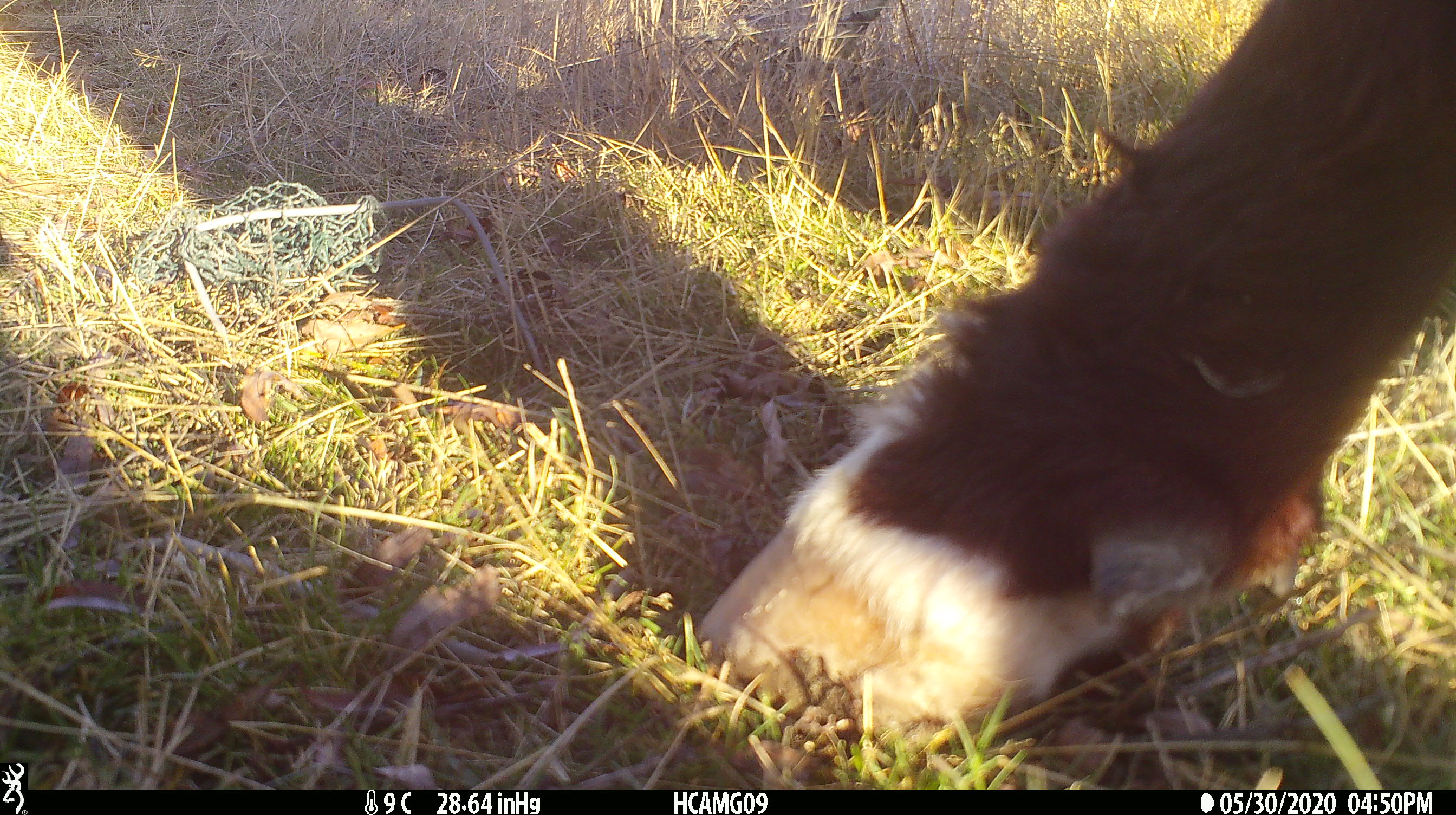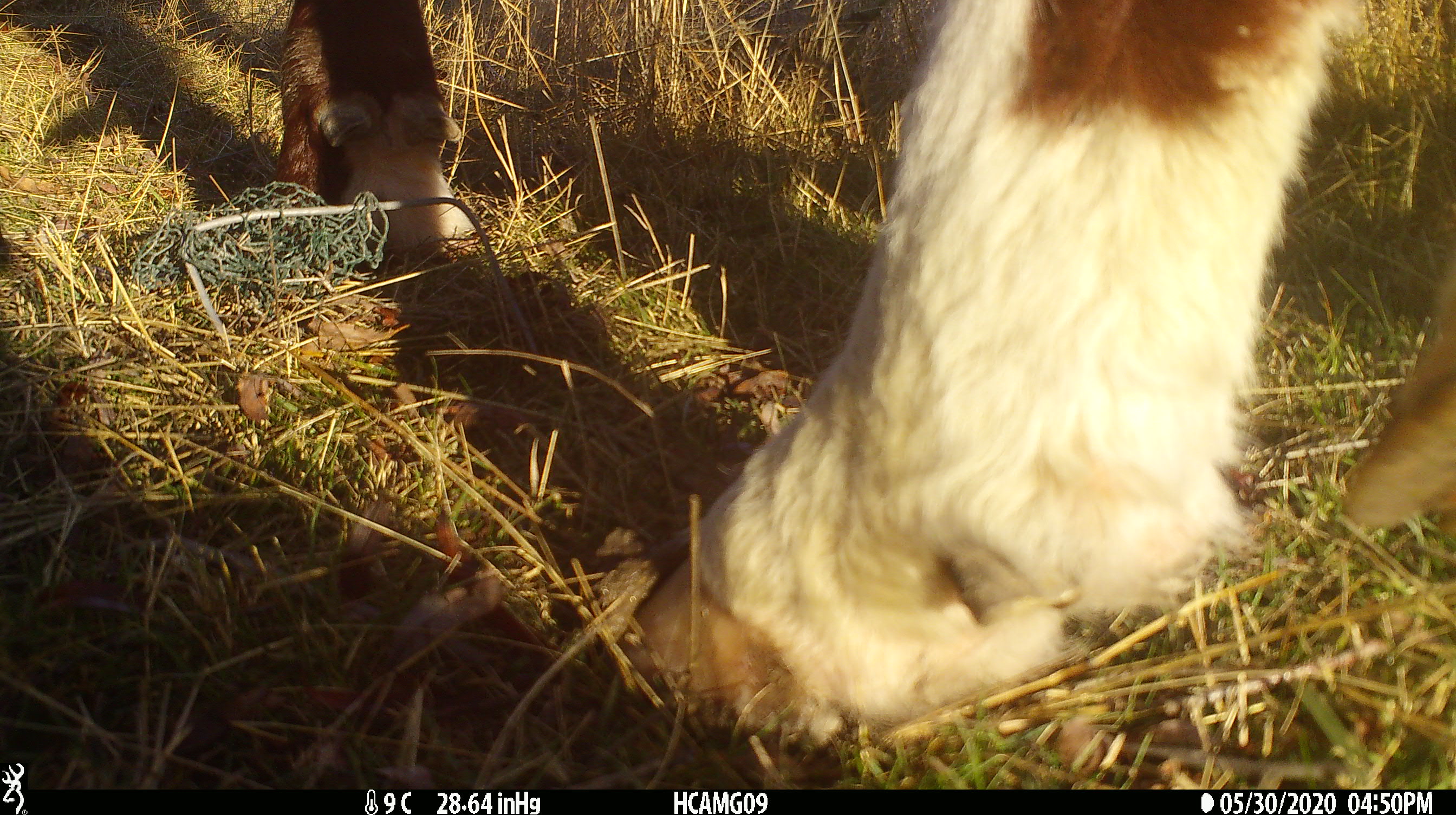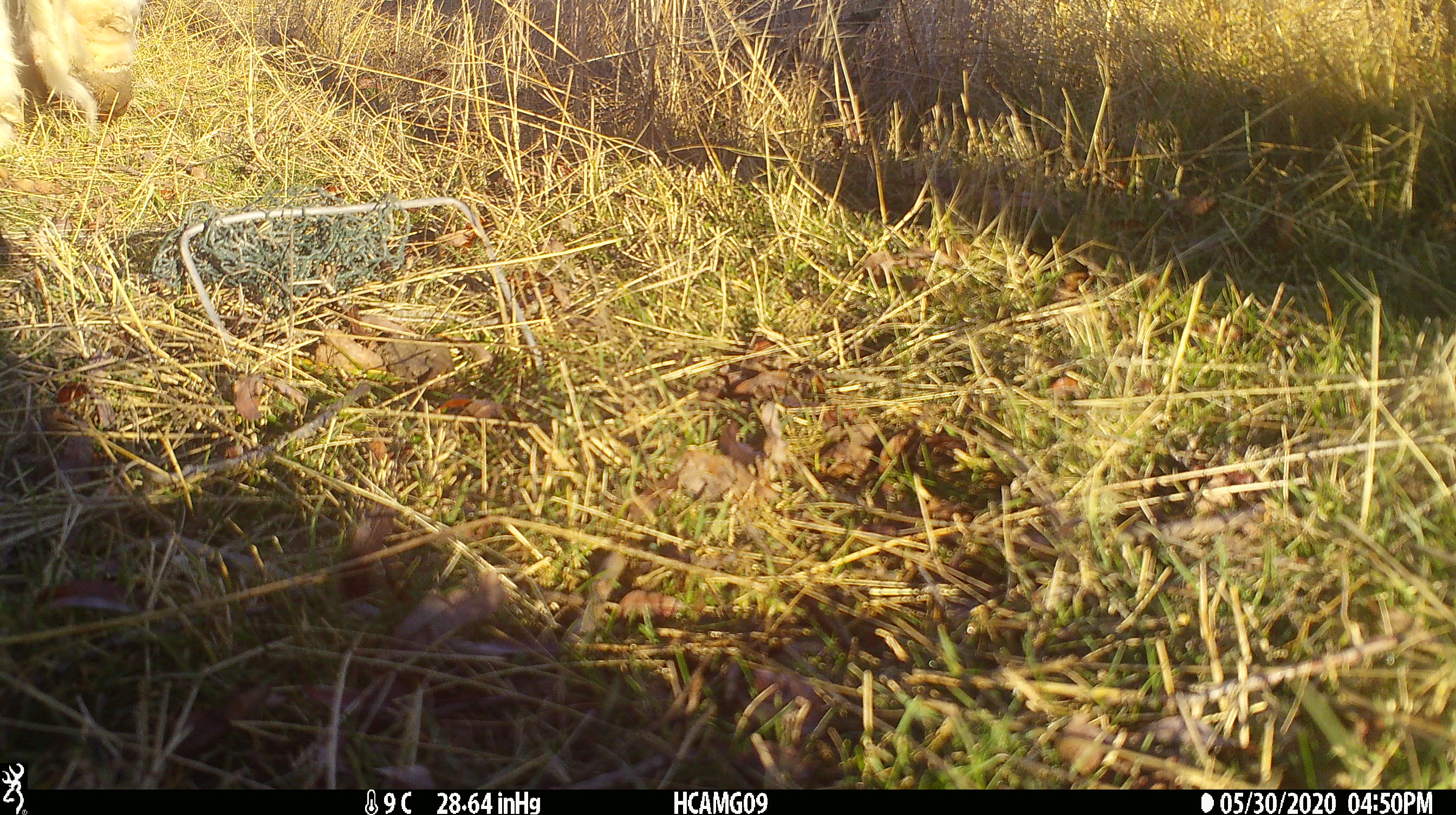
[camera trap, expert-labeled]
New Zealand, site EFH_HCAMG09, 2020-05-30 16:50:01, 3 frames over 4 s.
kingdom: Animalia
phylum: Chordata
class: Mammalia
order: Artiodactyla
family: Bovidae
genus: Bos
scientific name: Bos taurus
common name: domestic cow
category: cow